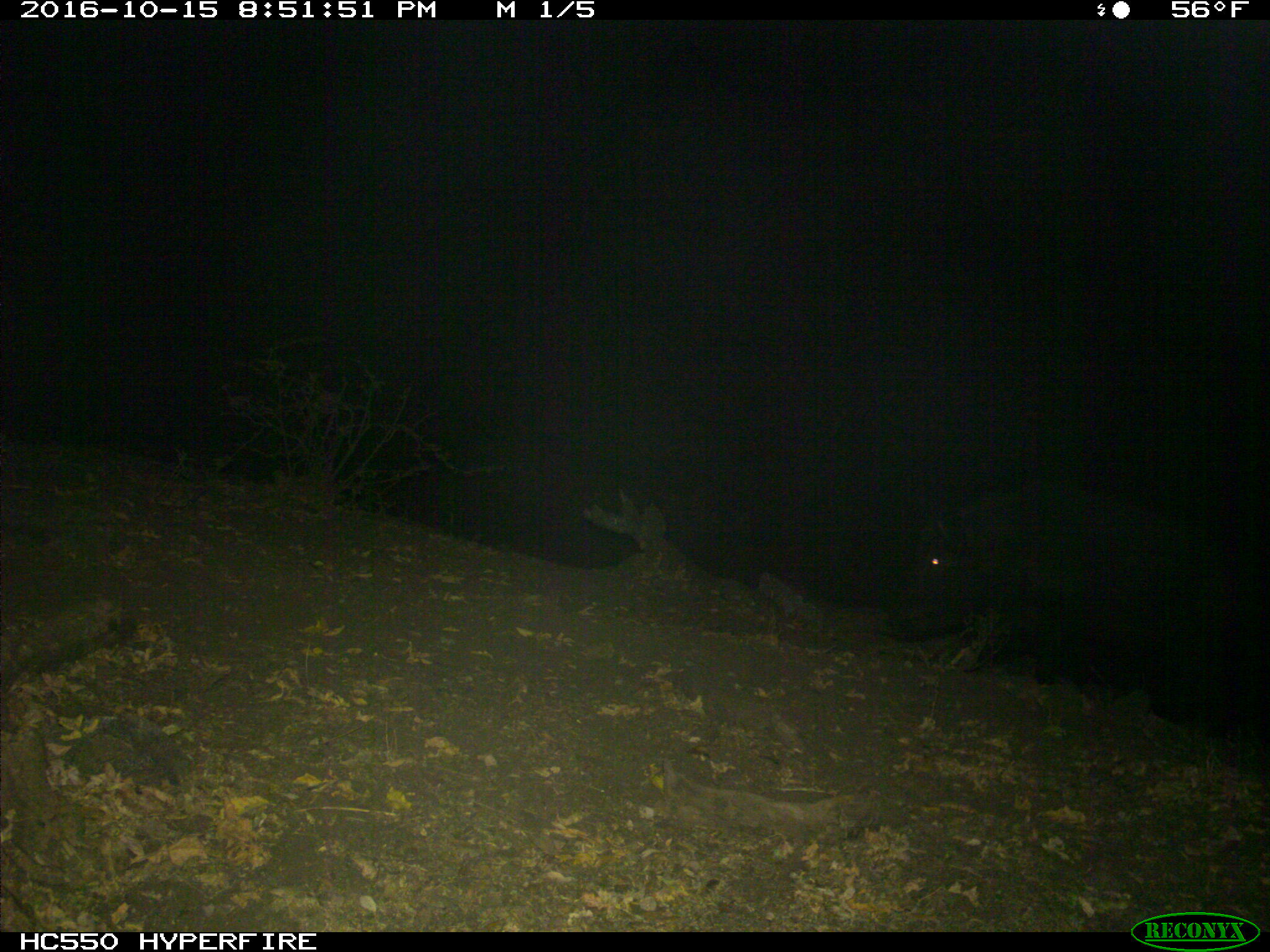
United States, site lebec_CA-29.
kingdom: Animalia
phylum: Chordata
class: Mammalia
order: Artiodactyla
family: Suidae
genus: Sus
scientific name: Sus scrofa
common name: wild boar